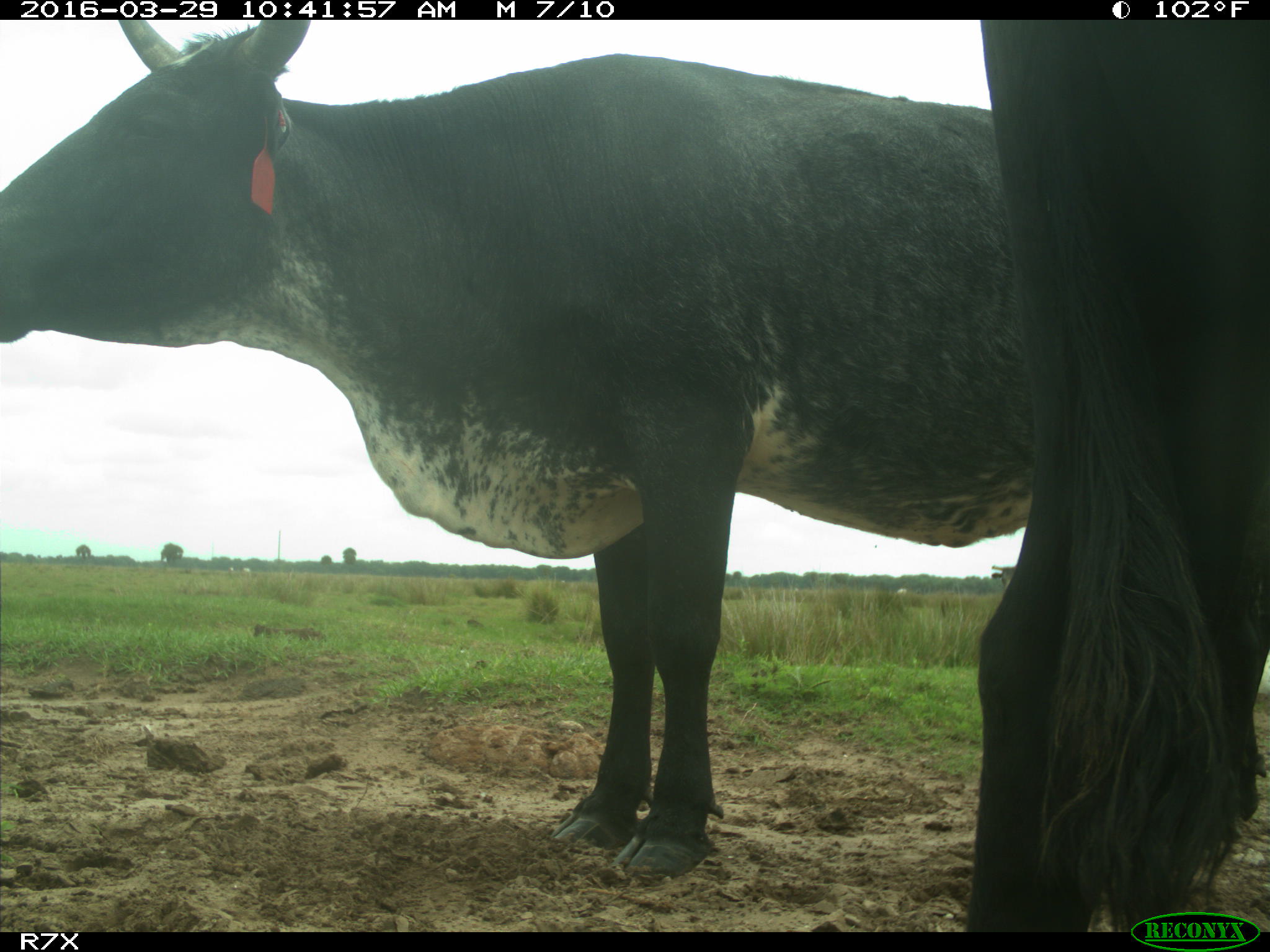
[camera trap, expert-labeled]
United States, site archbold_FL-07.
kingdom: Animalia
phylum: Chordata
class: Mammalia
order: Artiodactyla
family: Bovidae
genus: Bos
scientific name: Bos taurus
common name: domestic cow